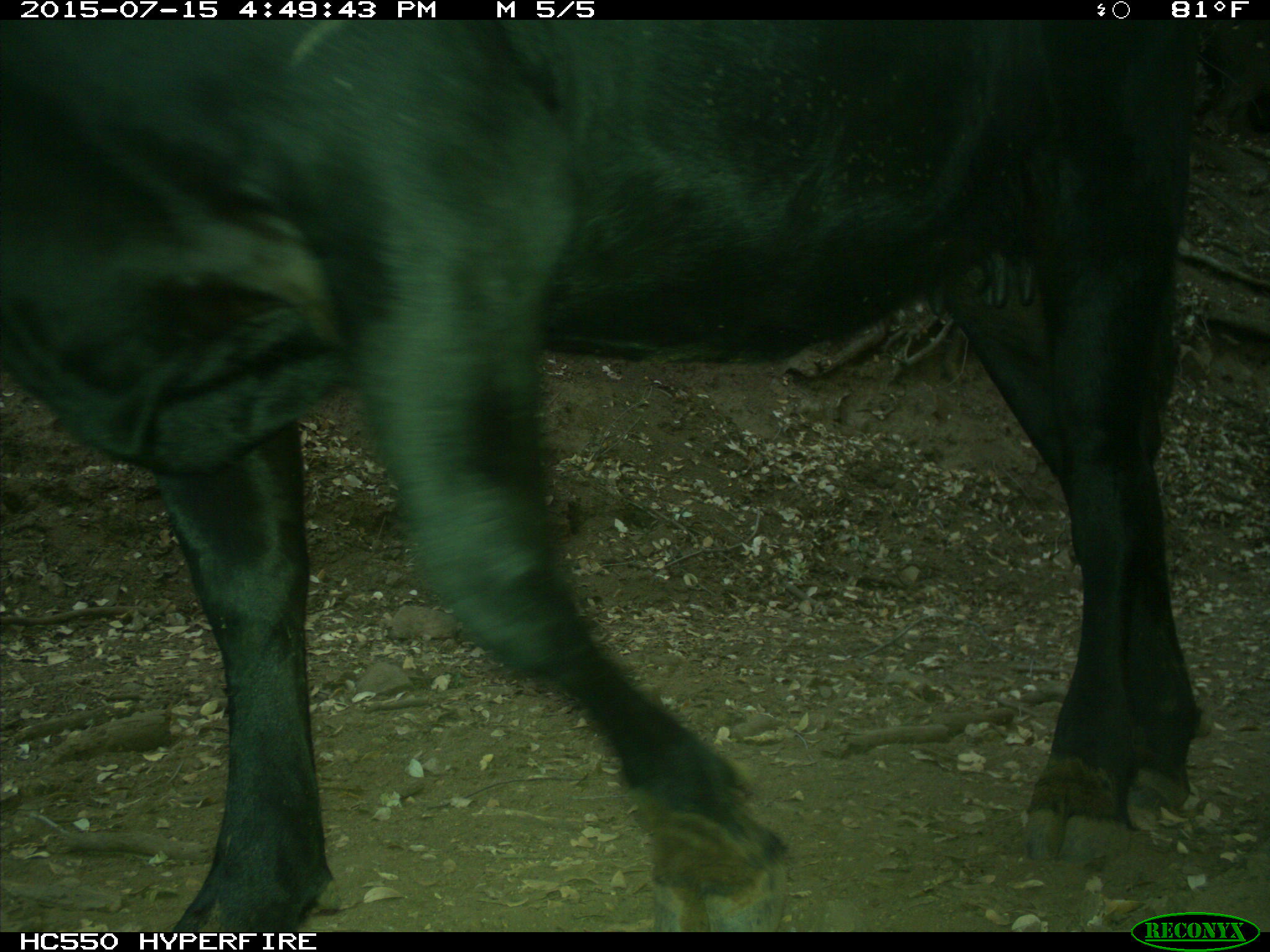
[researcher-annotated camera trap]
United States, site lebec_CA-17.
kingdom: Animalia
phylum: Chordata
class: Mammalia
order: Artiodactyla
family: Bovidae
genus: Bos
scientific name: Bos taurus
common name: domestic cow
Bos taurus (domestic cow).